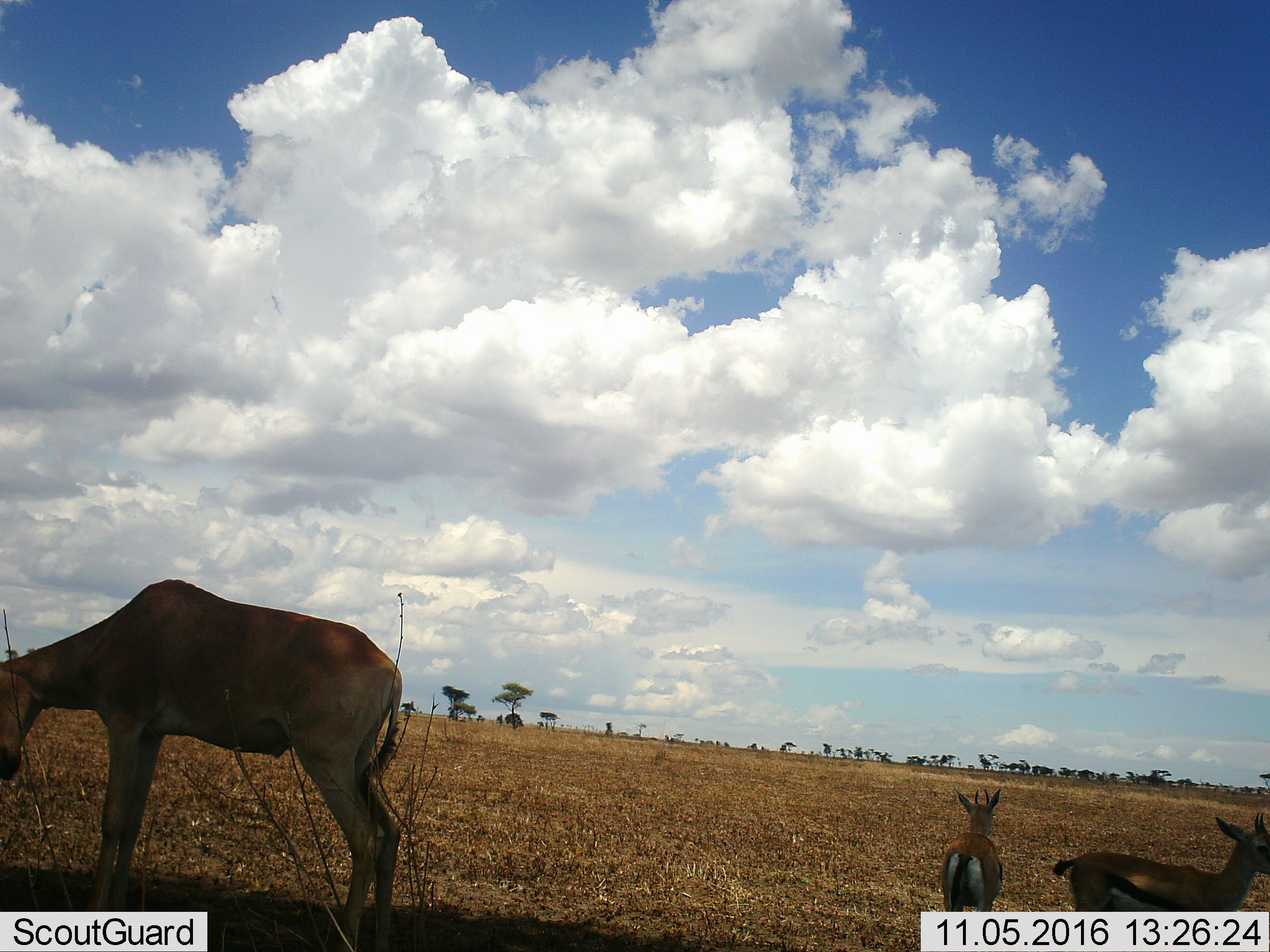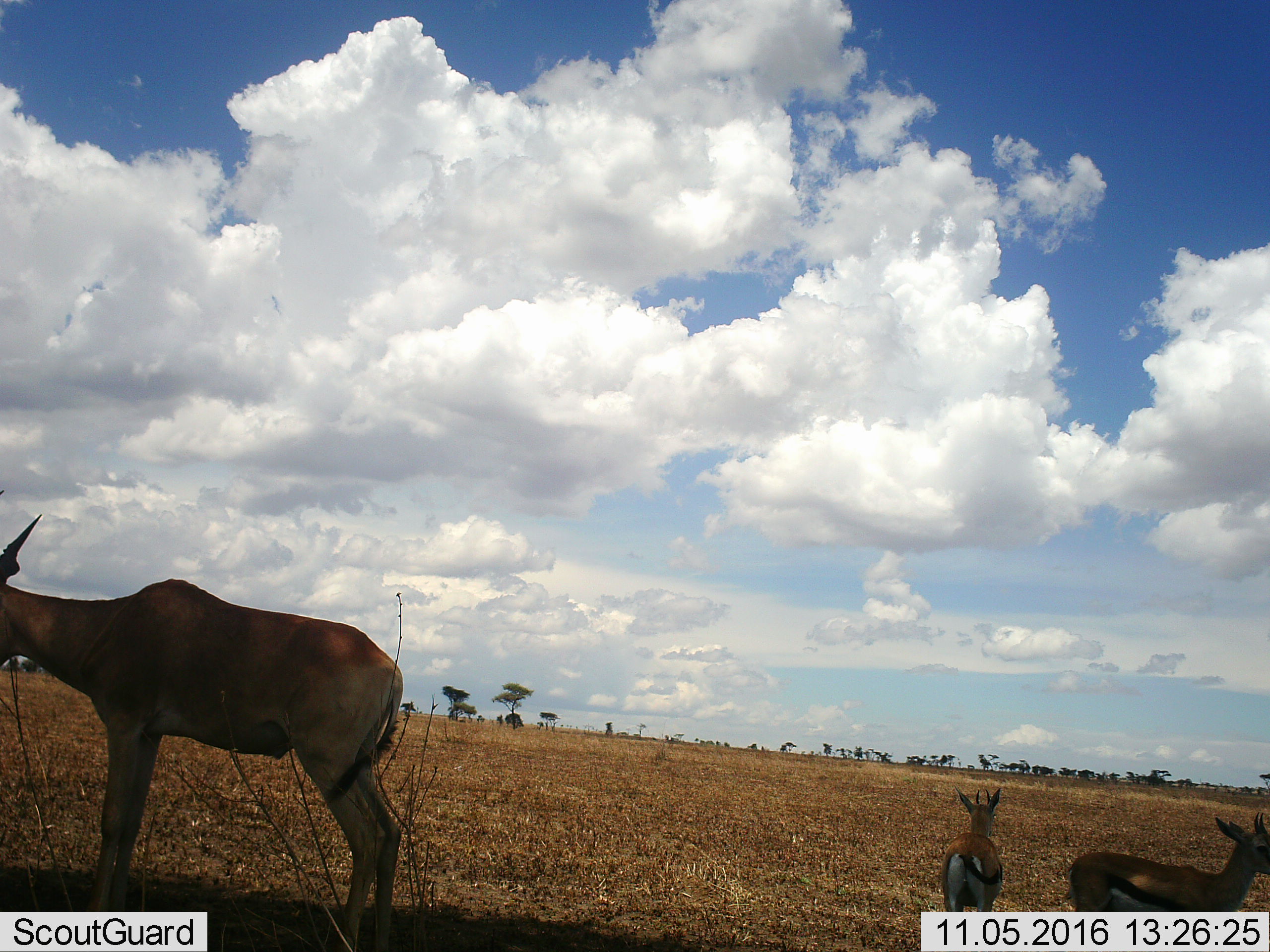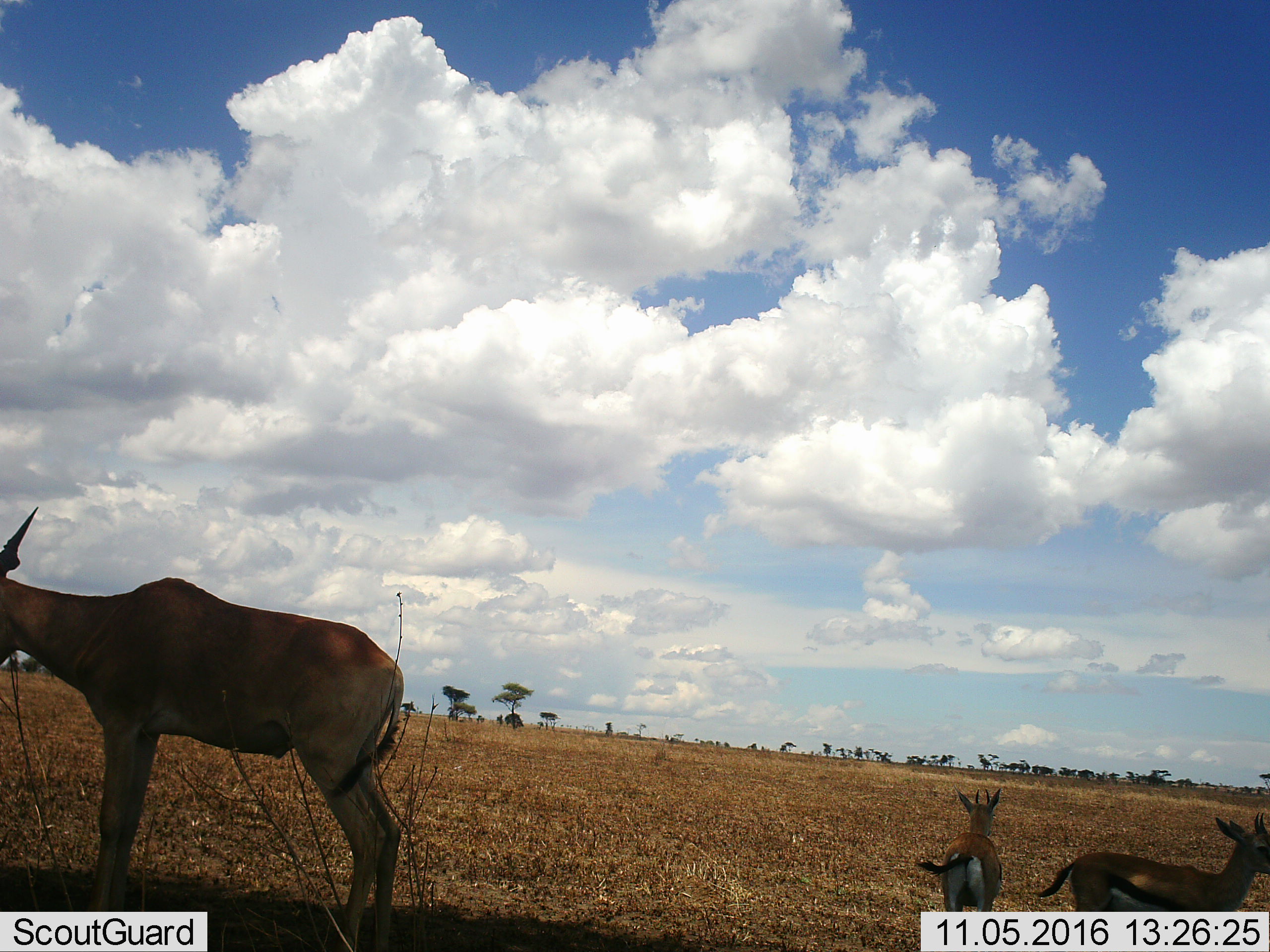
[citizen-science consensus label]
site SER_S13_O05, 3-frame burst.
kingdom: Animalia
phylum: Chordata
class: Mammalia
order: Artiodactyla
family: Bovidae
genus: Eudorcas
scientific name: Eudorcas thomsonii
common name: thomson's gazelle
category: gazellethomsons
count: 2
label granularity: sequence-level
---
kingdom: Animalia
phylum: Chordata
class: Mammalia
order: Artiodactyla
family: Bovidae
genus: Alcelaphus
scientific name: Alcelaphus buselaphus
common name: hartebeest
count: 1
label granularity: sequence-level